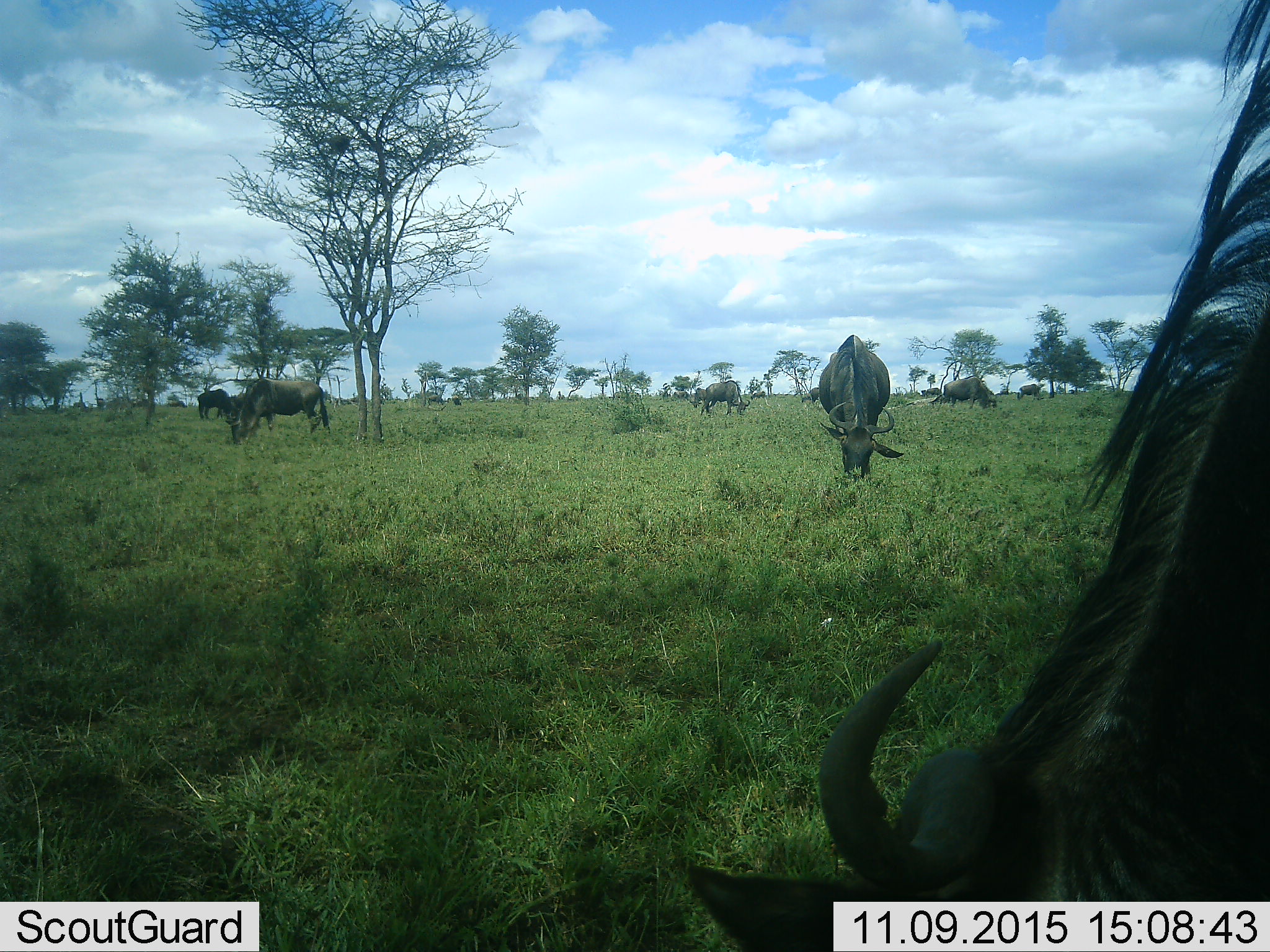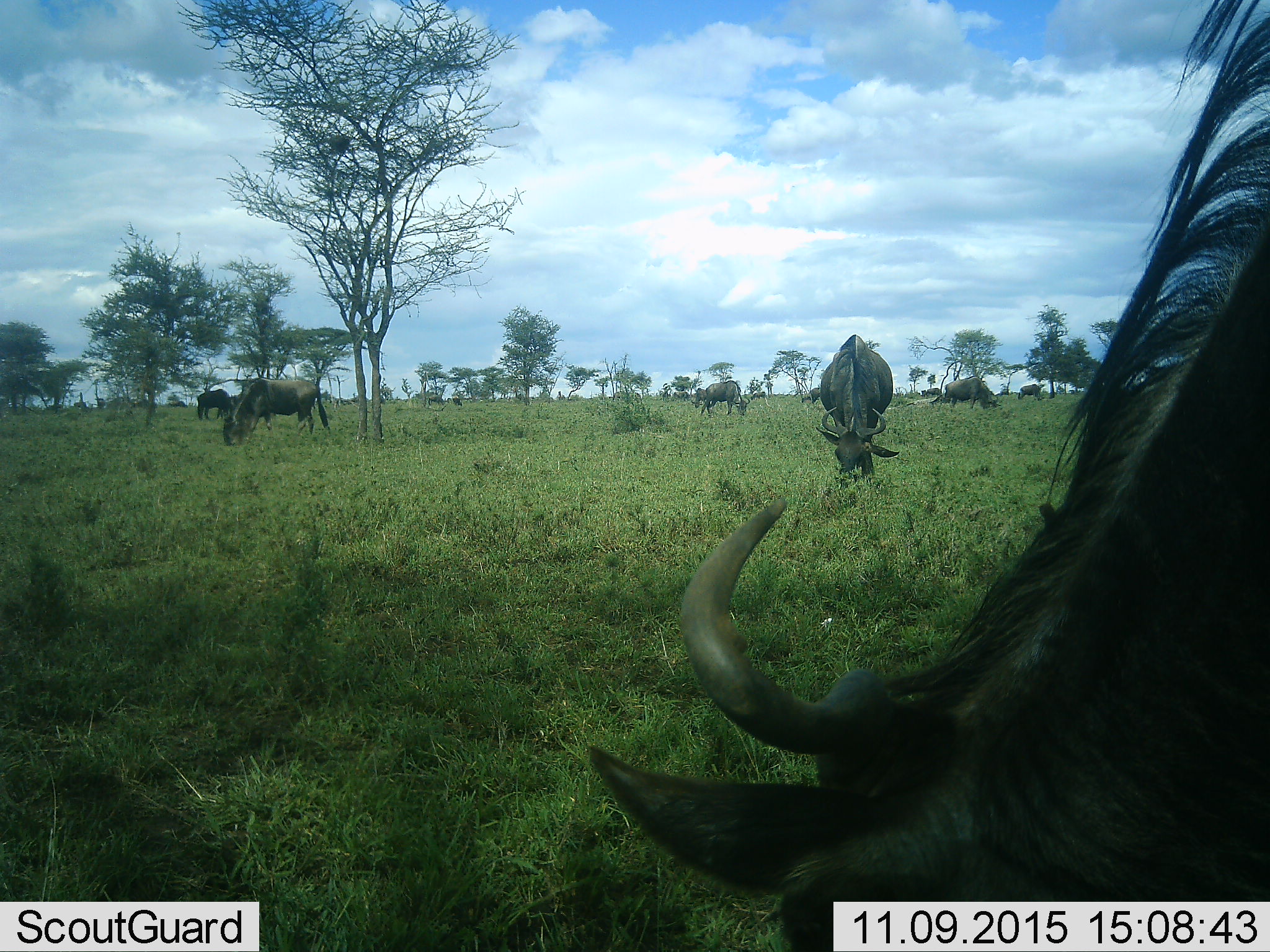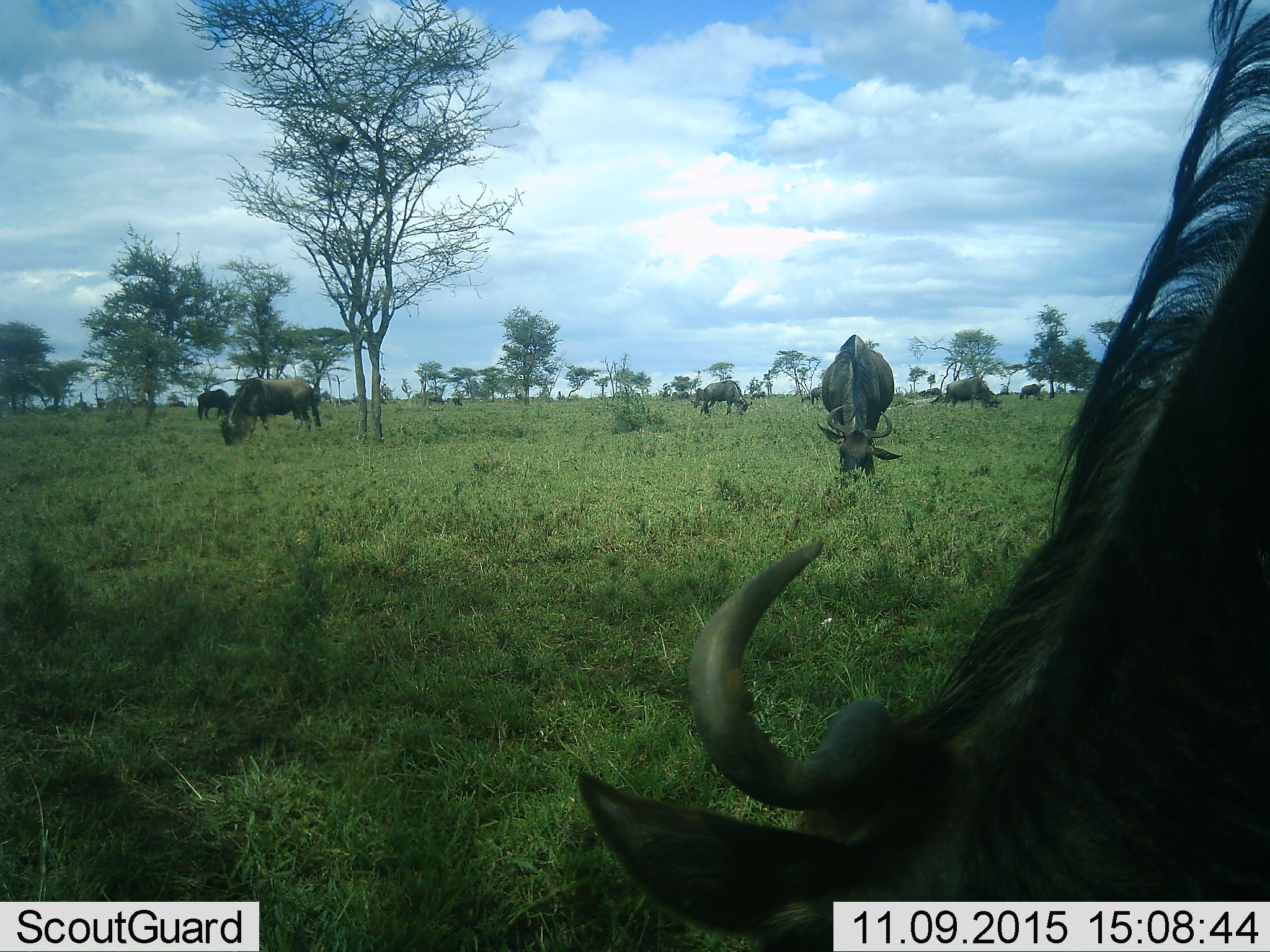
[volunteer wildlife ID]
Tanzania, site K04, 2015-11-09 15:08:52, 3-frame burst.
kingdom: Animalia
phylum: Chordata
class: Mammalia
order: Artiodactyla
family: Bovidae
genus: Connochaetes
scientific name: Connochaetes taurinus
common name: blue wildebeest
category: wildebeest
Wildebeest (blue wildebeest) (Connochaetes taurinus), count 11-50. Behavior (volunteer vote fractions): standing 11%, resting 11%, moving 22%, interacting 0%. Young present (vote fraction): 22%. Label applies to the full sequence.